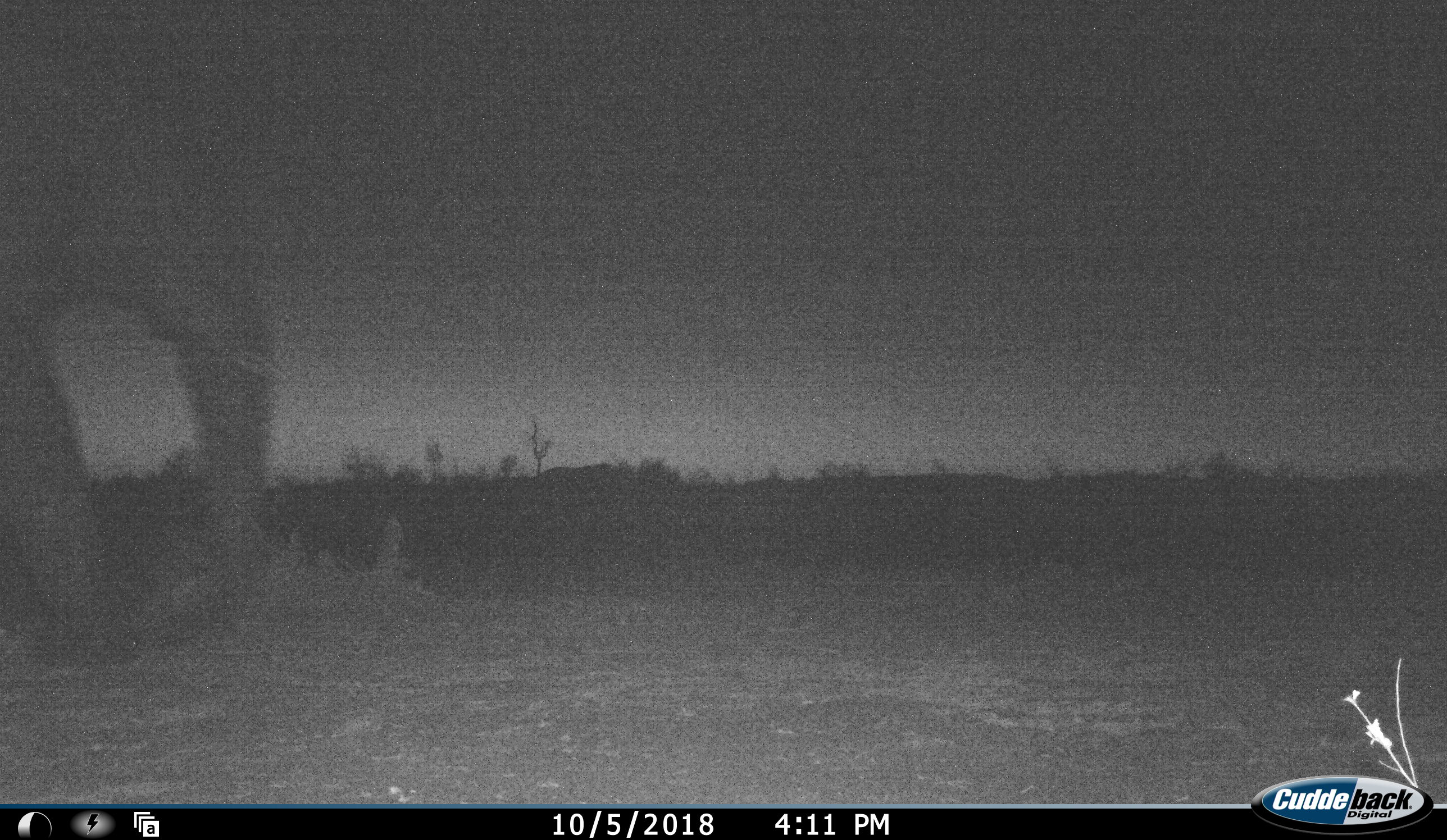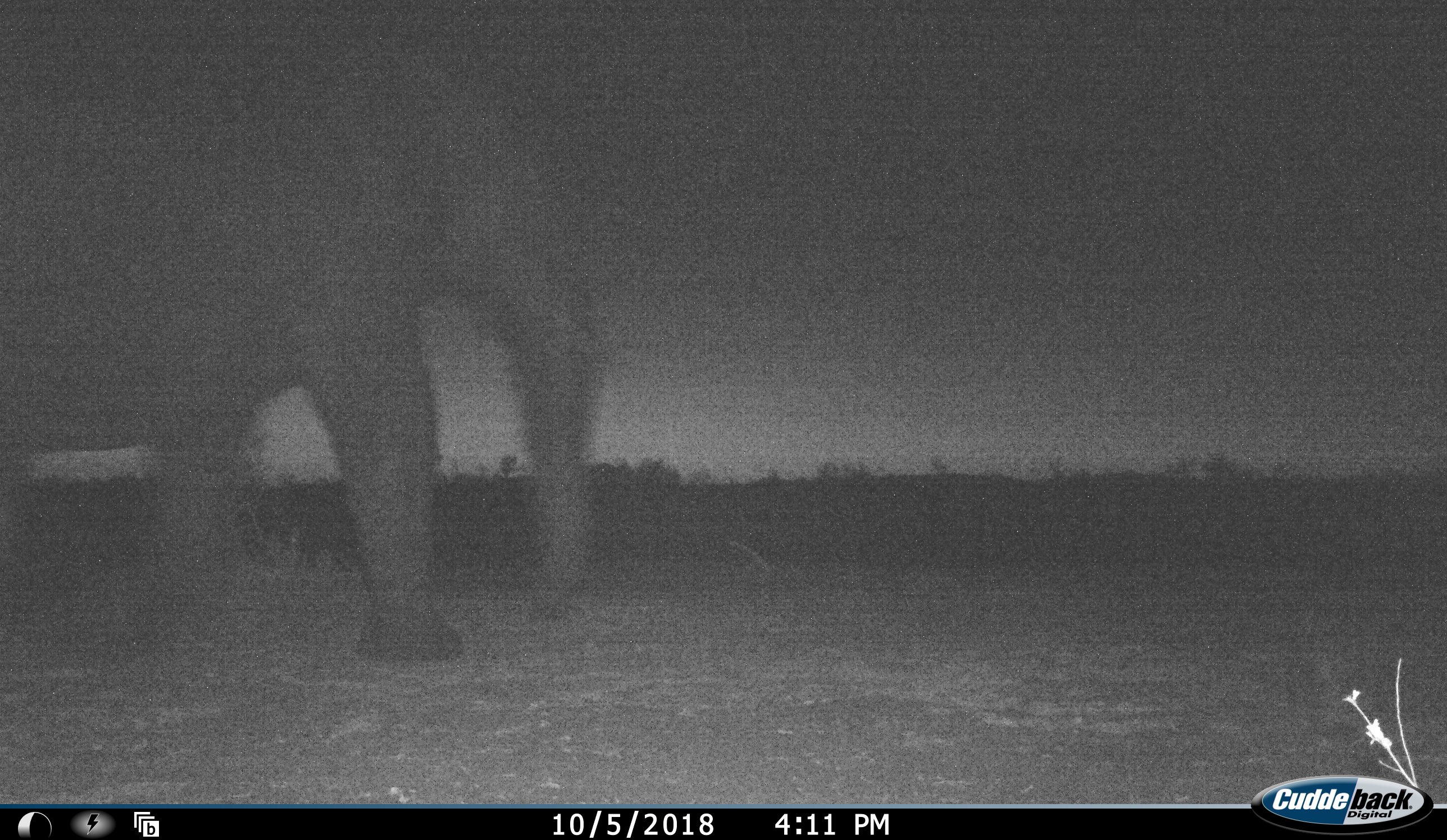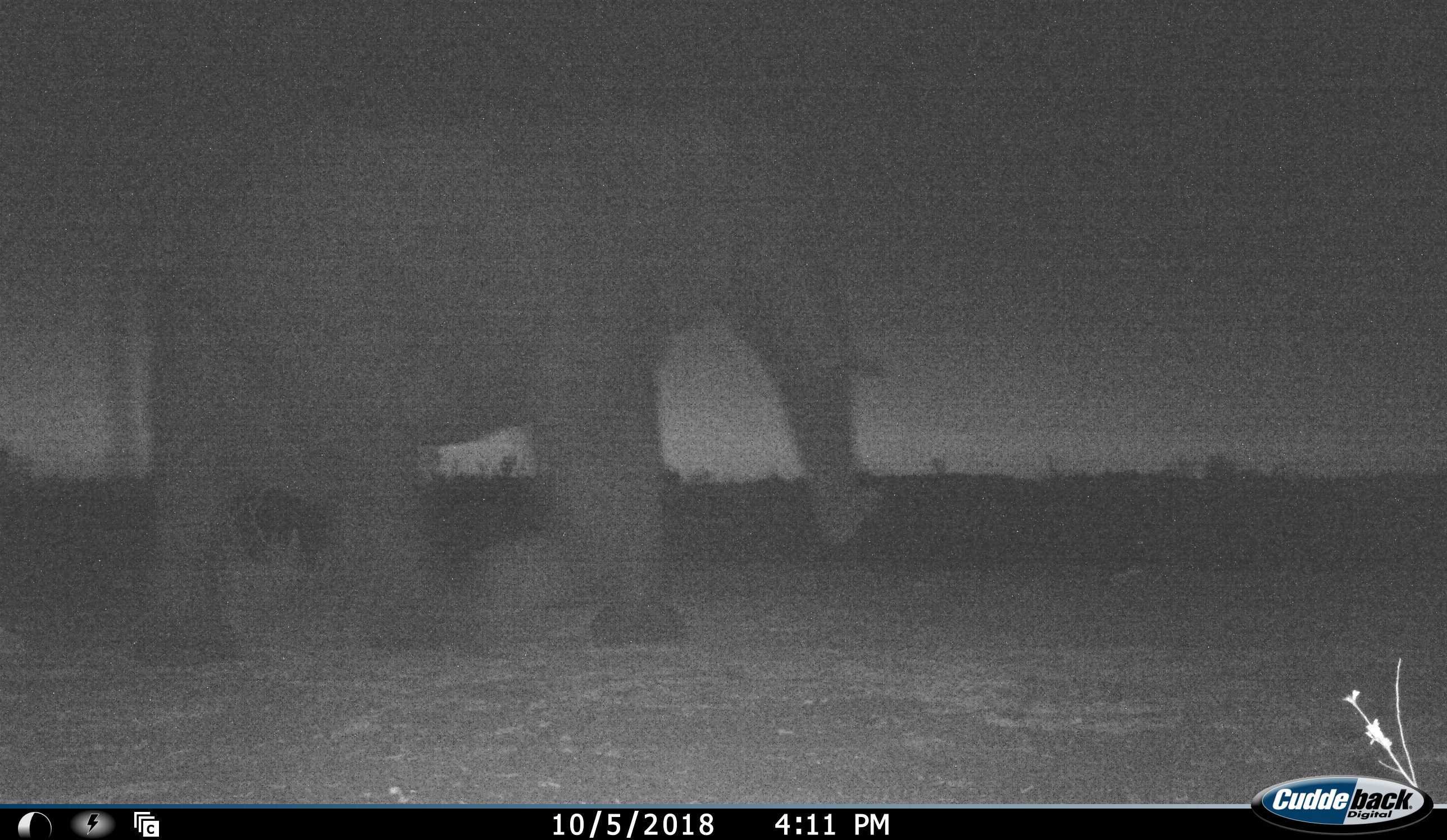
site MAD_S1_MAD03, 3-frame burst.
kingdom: Animalia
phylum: Chordata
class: Mammalia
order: Proboscidea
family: Elephantidae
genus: Loxodonta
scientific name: Loxodonta africana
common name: african bush elephant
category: elephant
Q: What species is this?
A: Elephant (african bush elephant) (Loxodonta africana).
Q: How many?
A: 1.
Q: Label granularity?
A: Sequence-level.